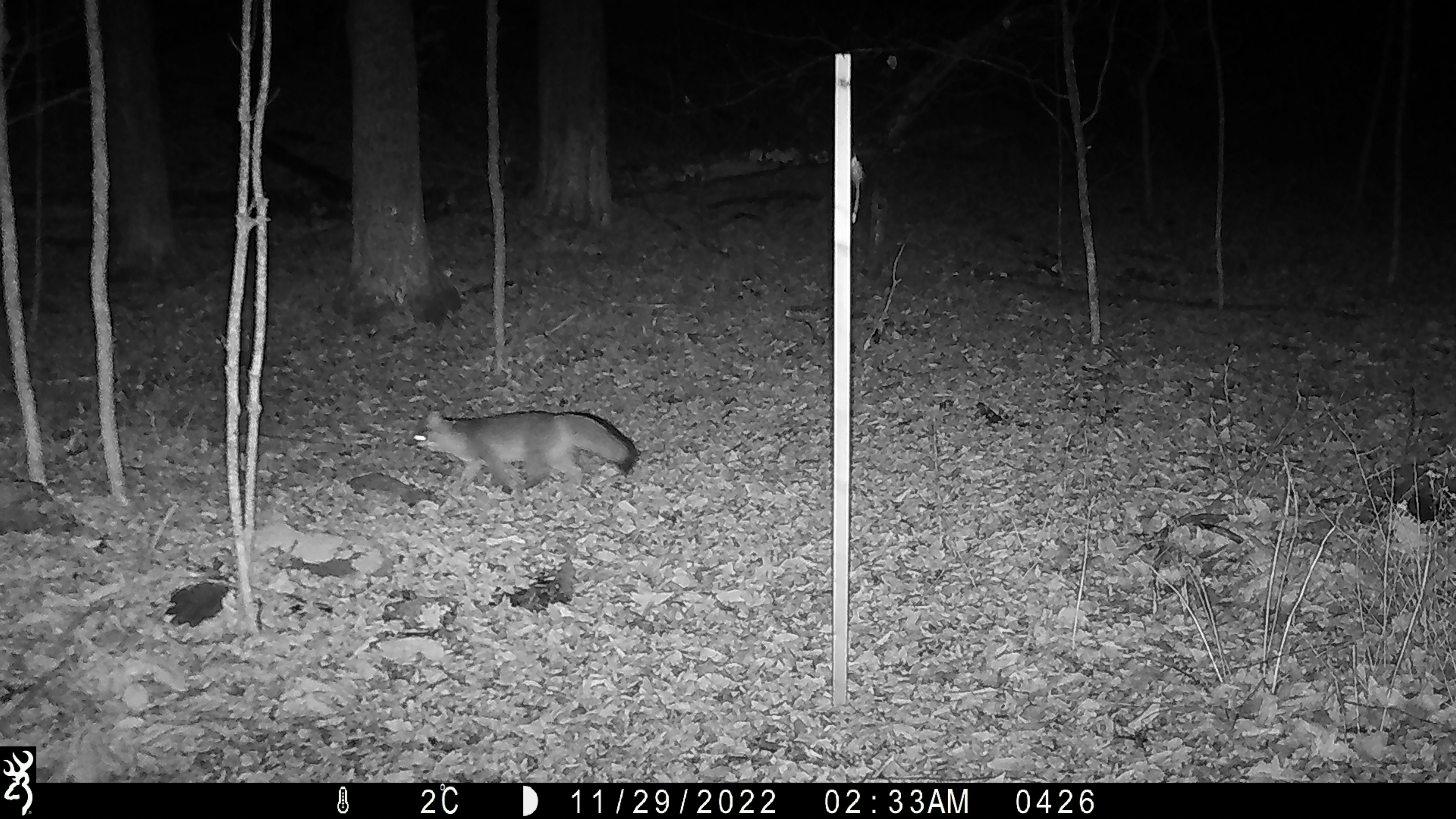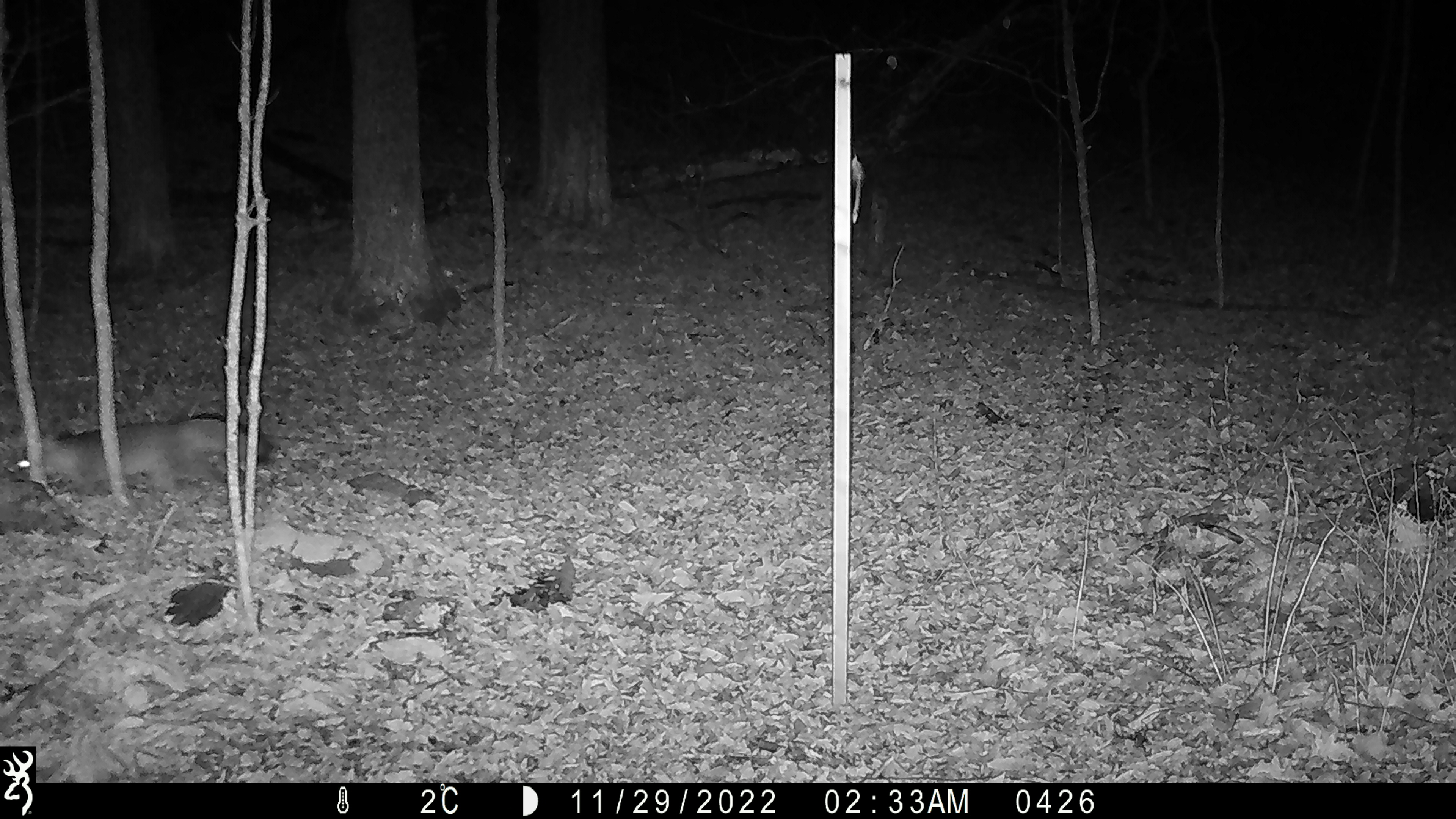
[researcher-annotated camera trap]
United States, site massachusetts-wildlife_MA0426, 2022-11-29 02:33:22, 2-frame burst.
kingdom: Animalia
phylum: Chordata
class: Mammalia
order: Carnivora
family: Canidae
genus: Urocyon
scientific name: Urocyon cinereoargenteus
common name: gray fox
Gray fox (Urocyon cinereoargenteus).